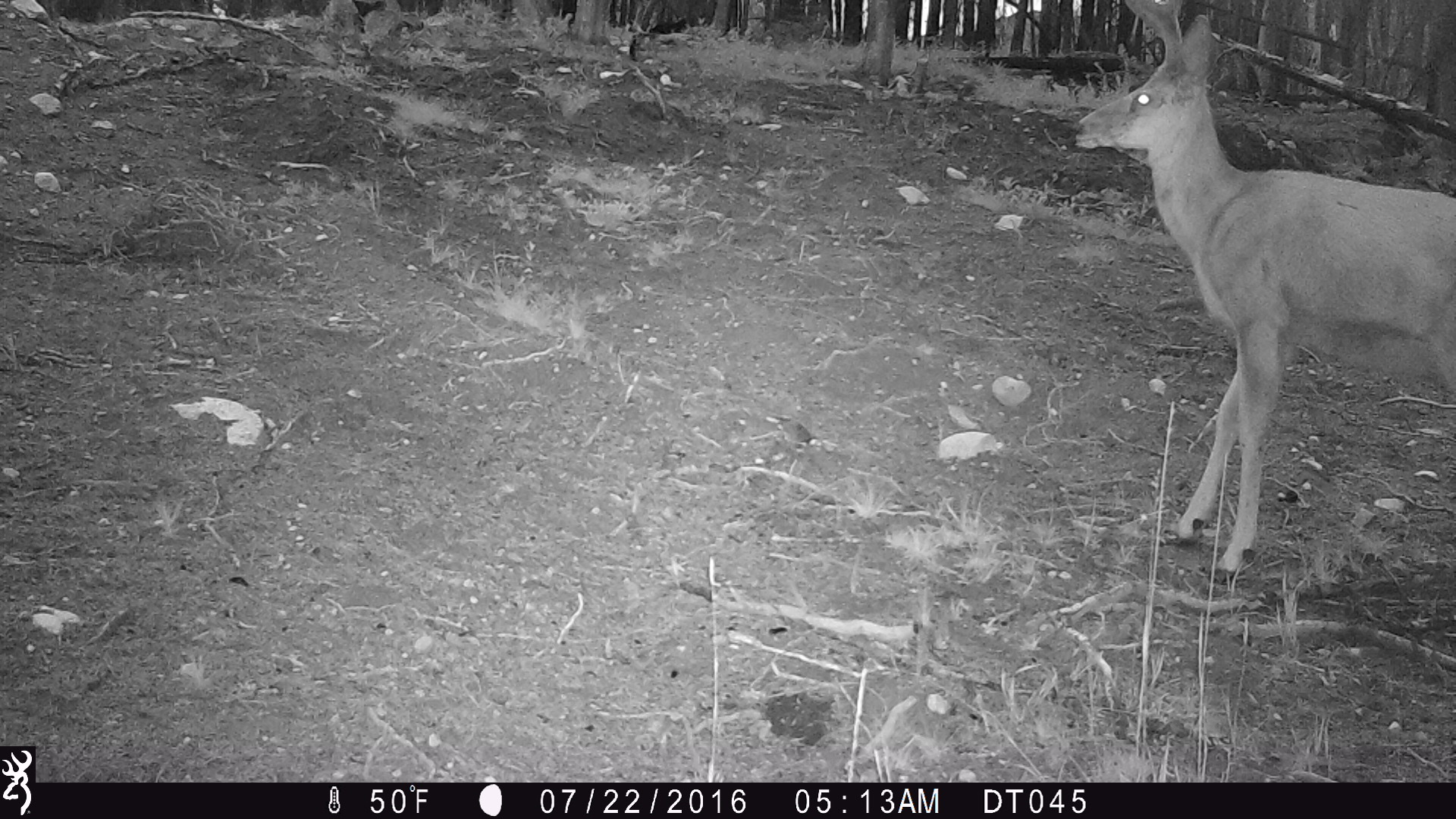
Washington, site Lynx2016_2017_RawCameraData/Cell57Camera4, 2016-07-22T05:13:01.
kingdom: Animalia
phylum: Chordata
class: Mammalia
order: Artiodactyla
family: Cervidae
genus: Odocoileus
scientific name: Odocoileus hemionus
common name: mule deer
Odocoileus hemionus (mule deer). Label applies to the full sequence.